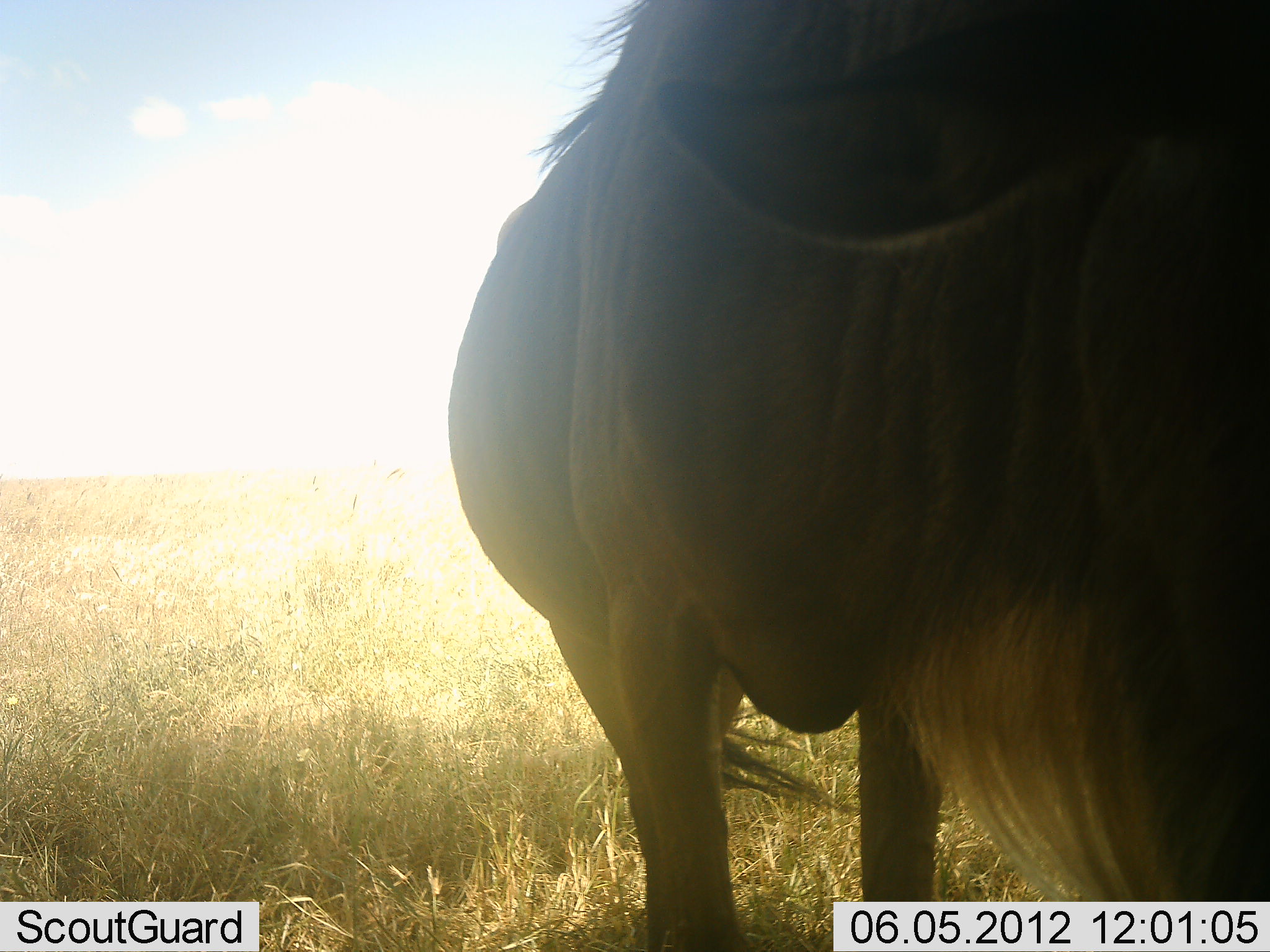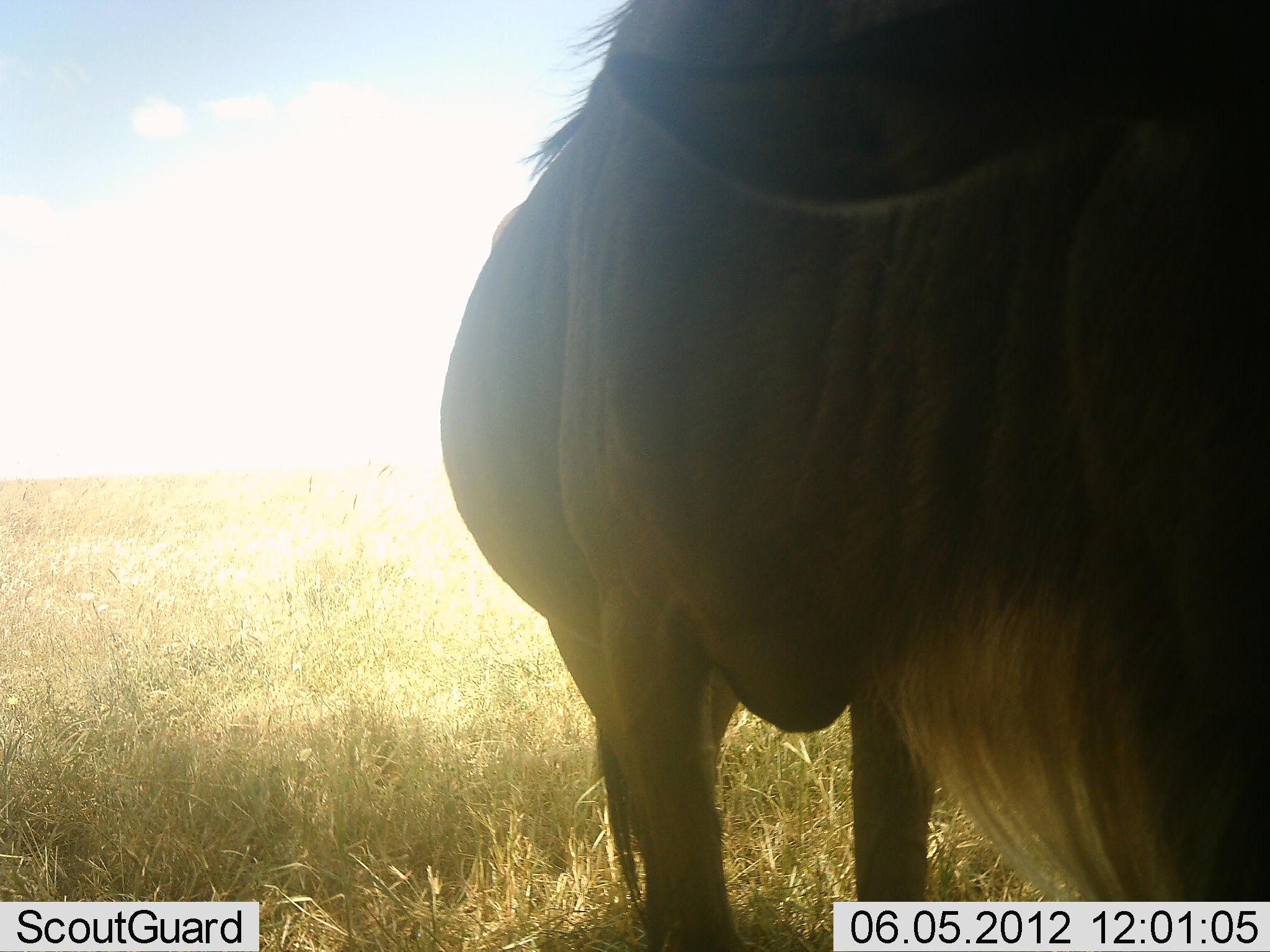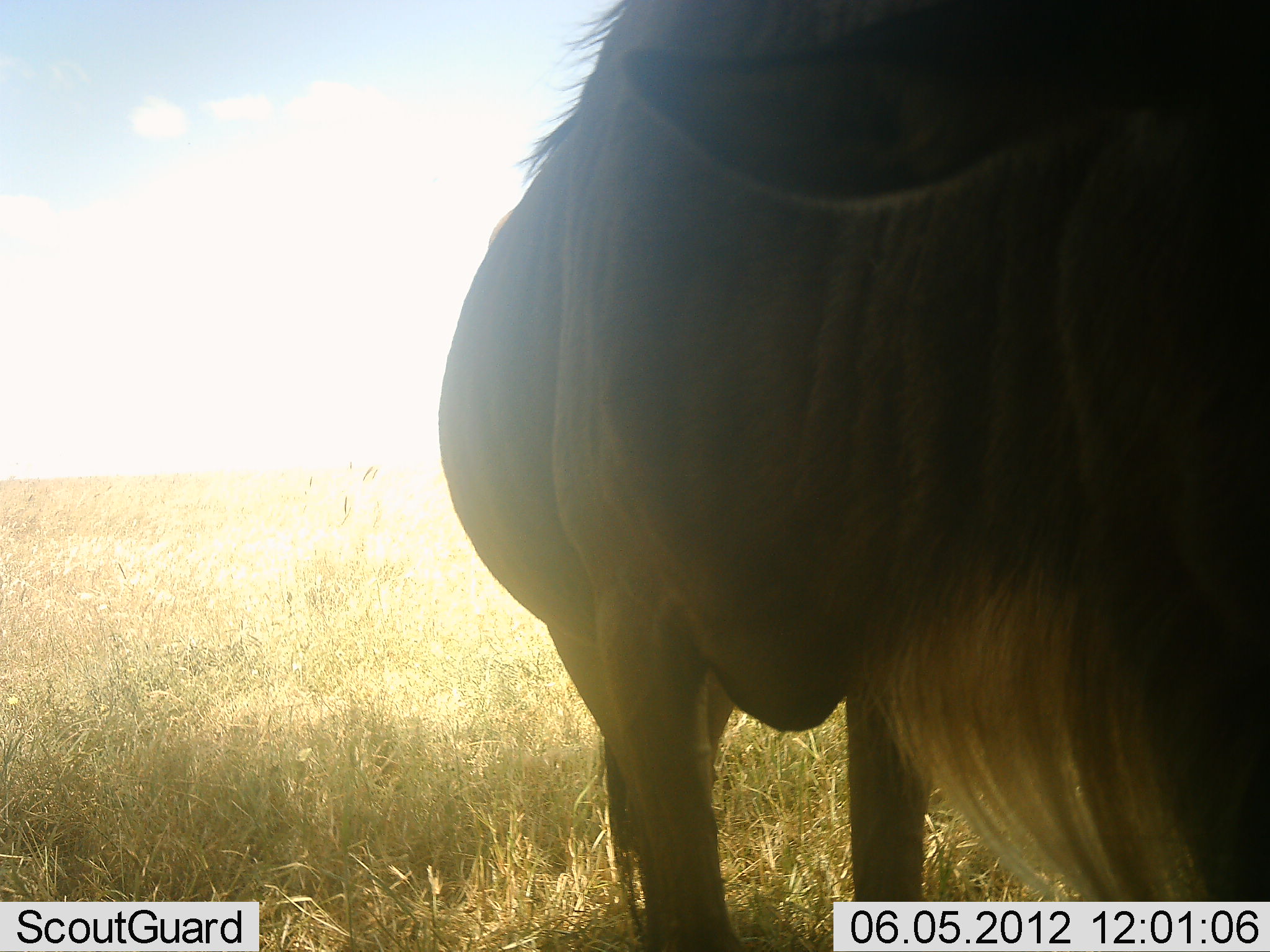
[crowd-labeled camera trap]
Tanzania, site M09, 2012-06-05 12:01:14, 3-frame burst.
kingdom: Animalia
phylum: Chordata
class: Mammalia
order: Artiodactyla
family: Bovidae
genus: Connochaetes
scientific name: Connochaetes taurinus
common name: blue wildebeest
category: wildebeest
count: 1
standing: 100%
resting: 0%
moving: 0%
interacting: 0%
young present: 0%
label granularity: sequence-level